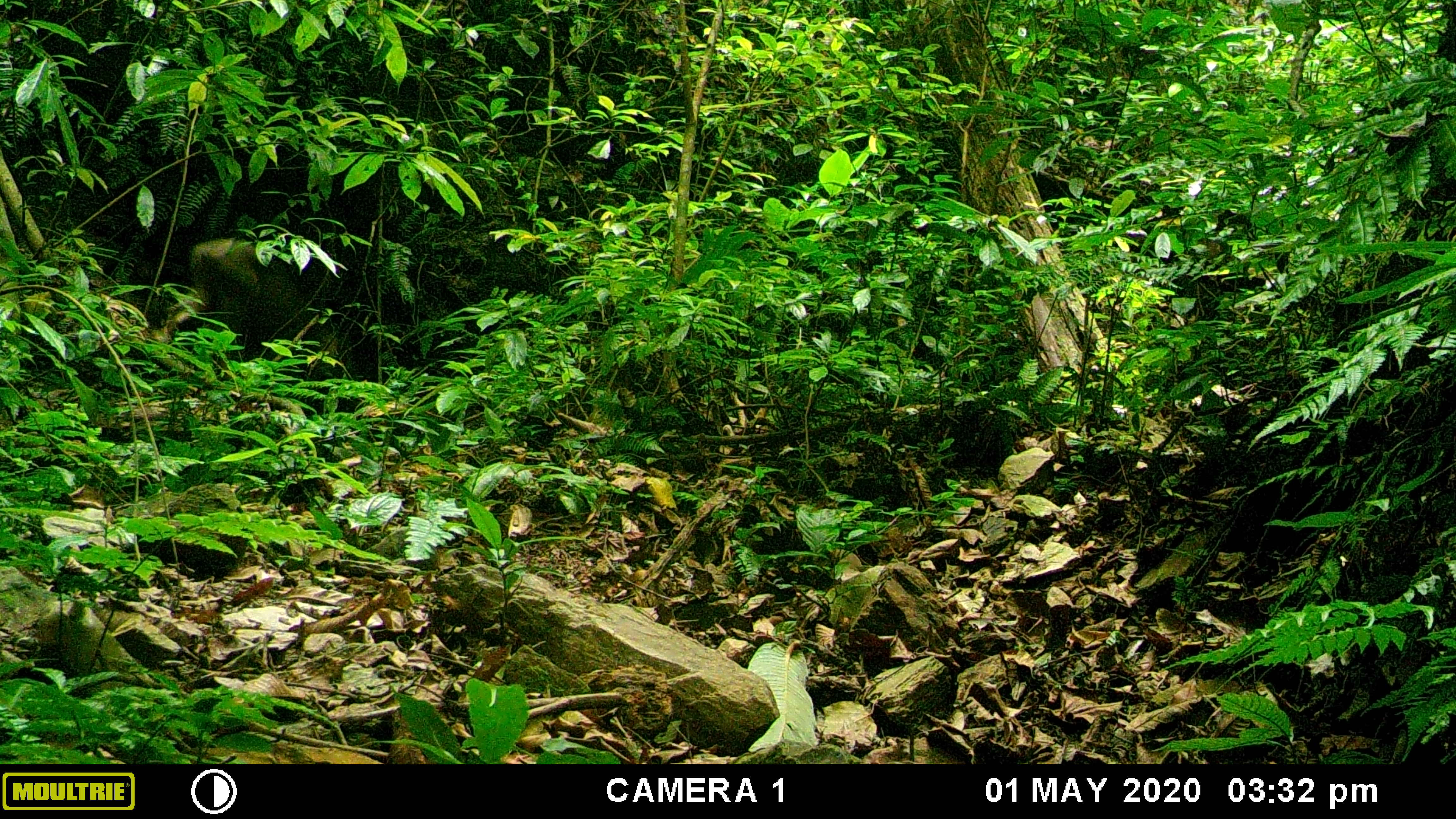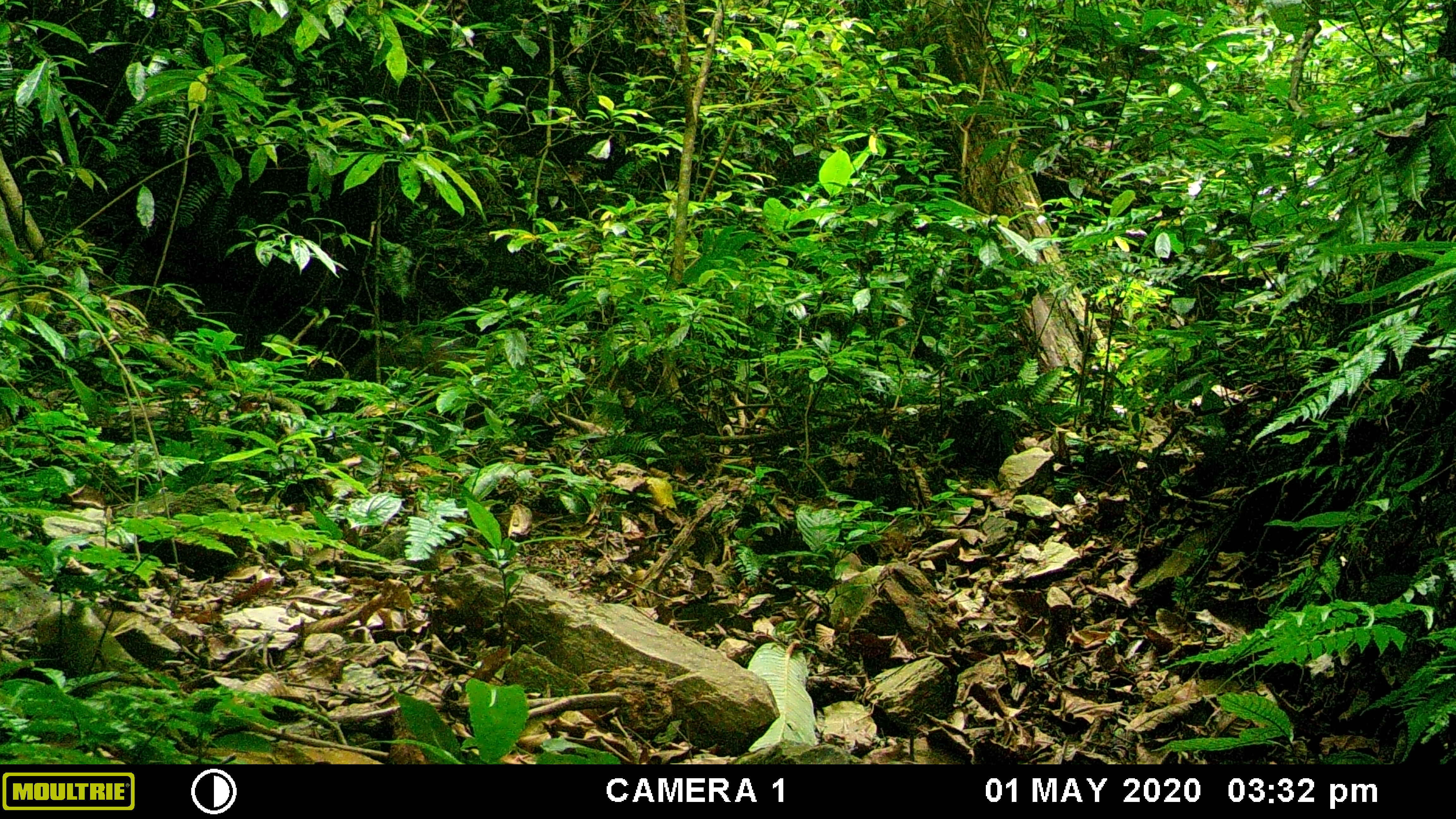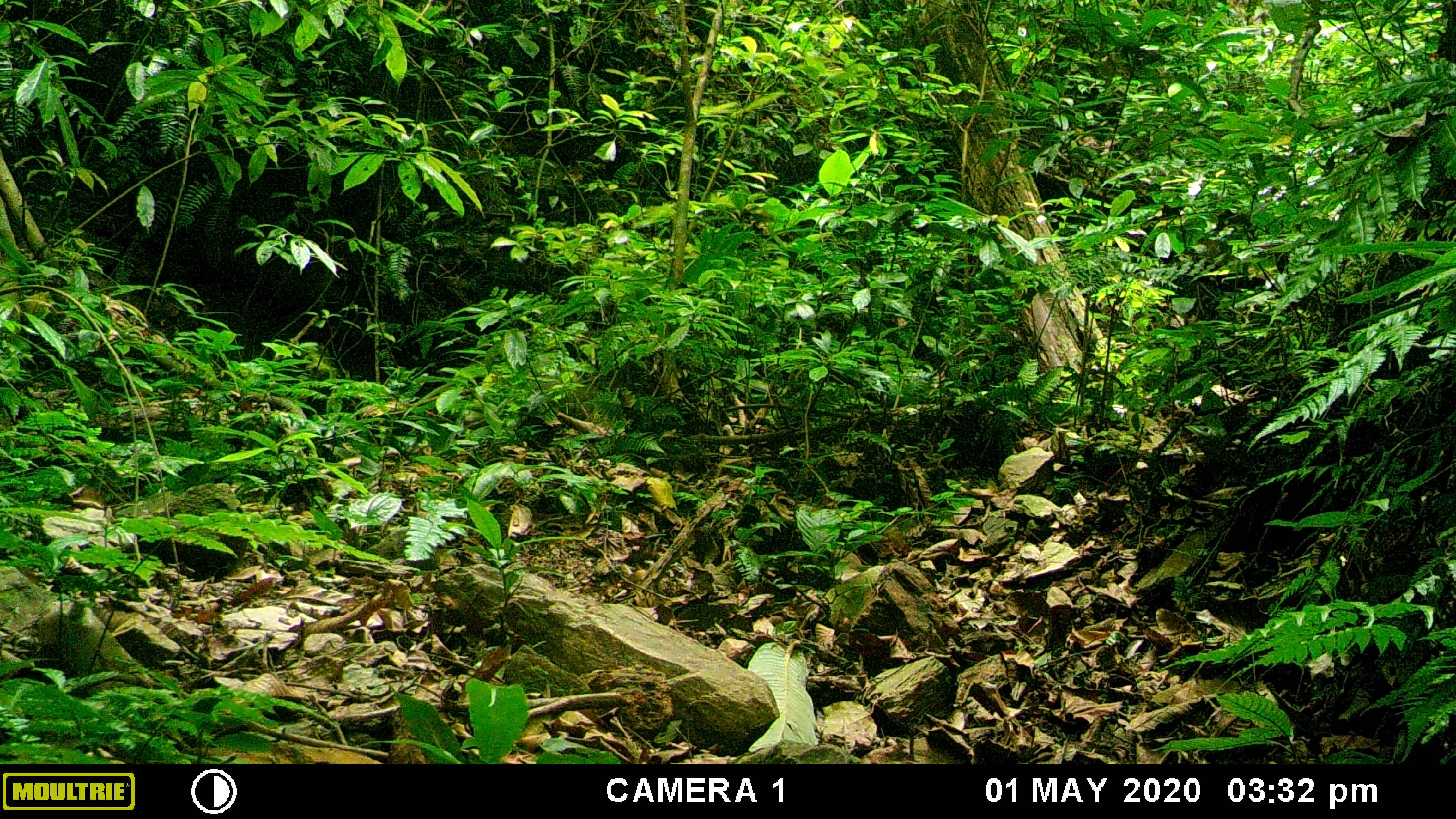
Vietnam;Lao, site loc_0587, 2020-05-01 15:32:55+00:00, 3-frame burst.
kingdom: Animalia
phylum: Chordata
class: Mammalia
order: Artiodactyla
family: Suidae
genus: Sus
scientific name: Sus scrofa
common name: eurasian wild pig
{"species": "eurasian wild pig (Sus scrofa)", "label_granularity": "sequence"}